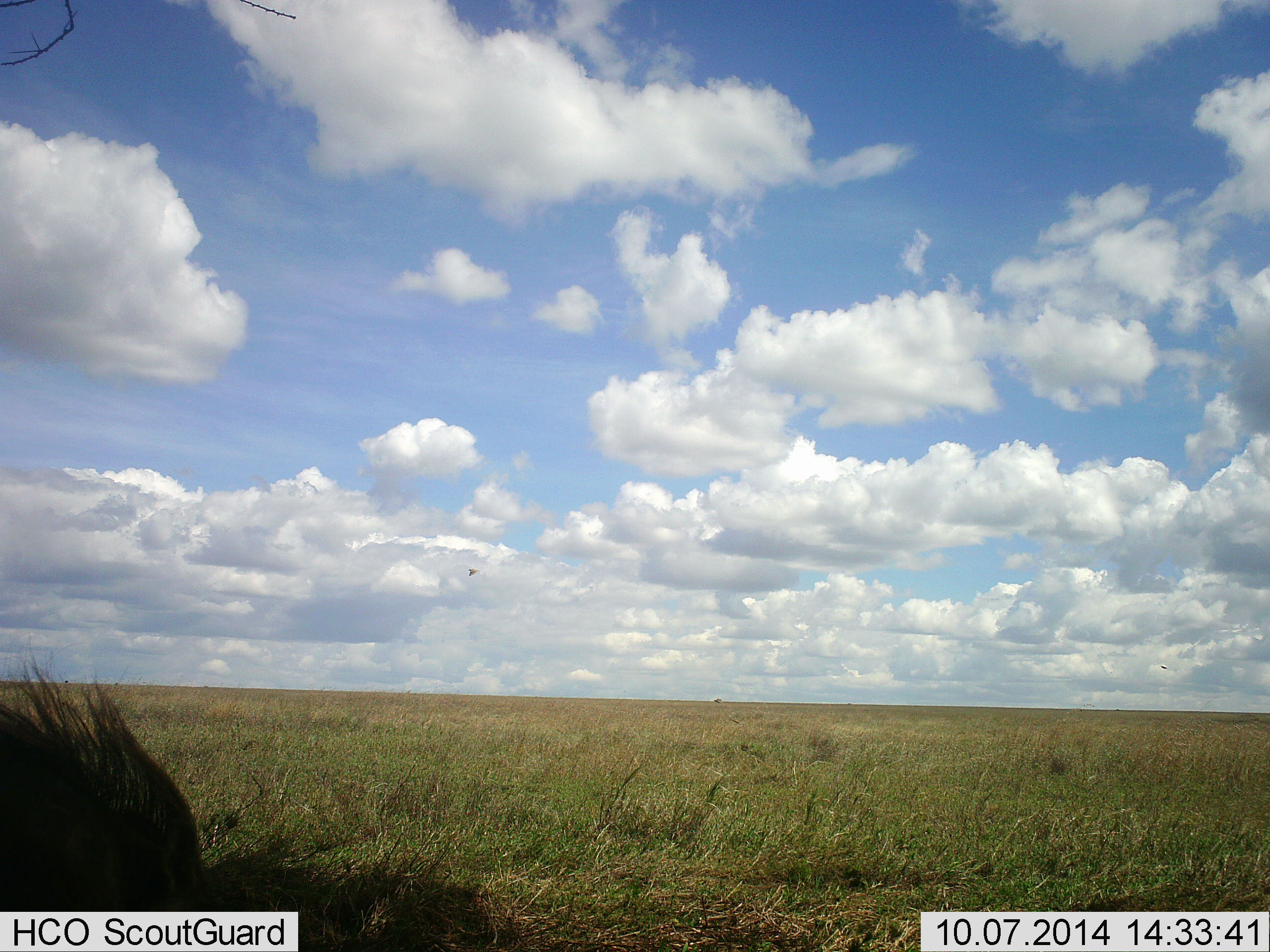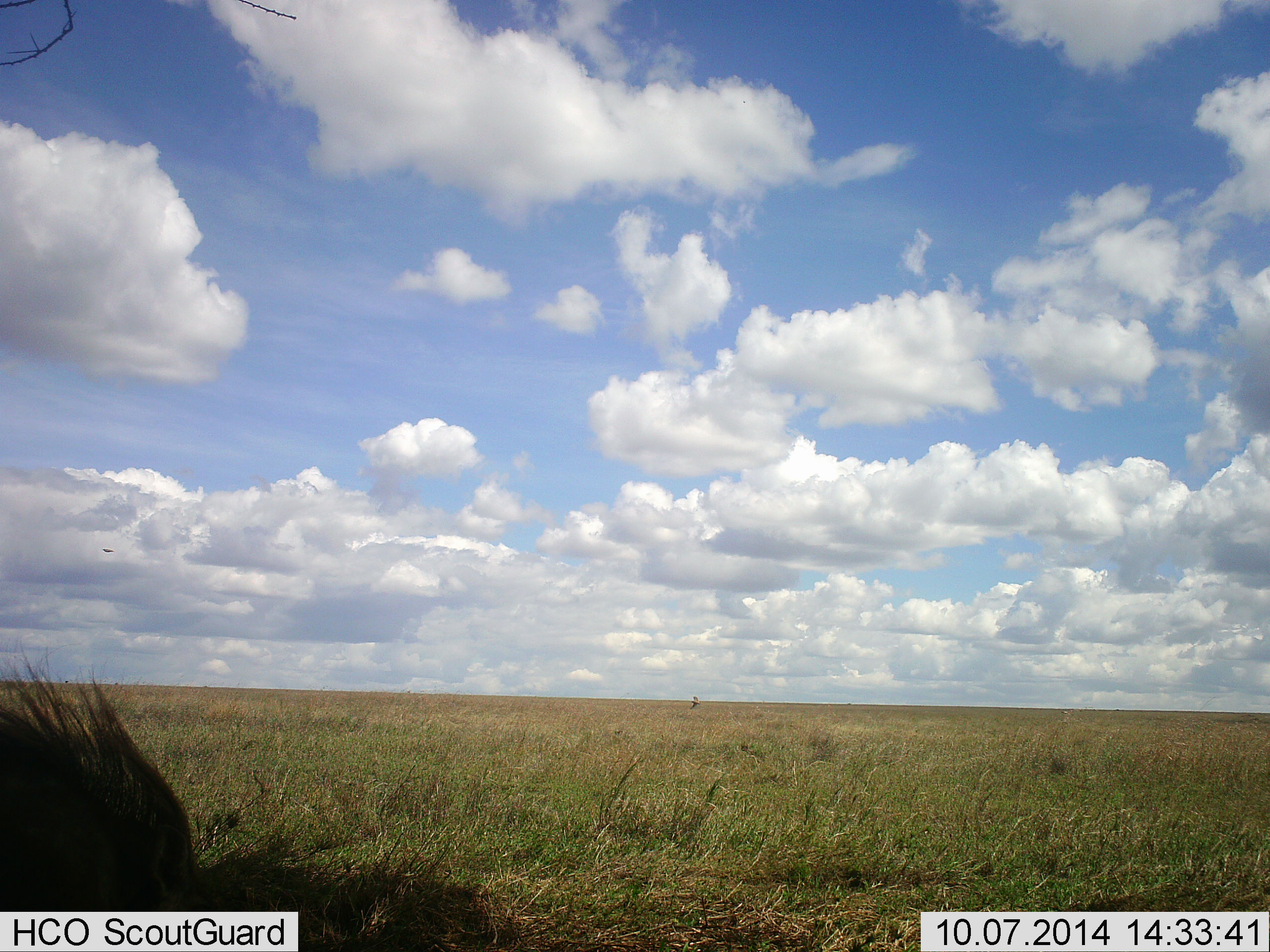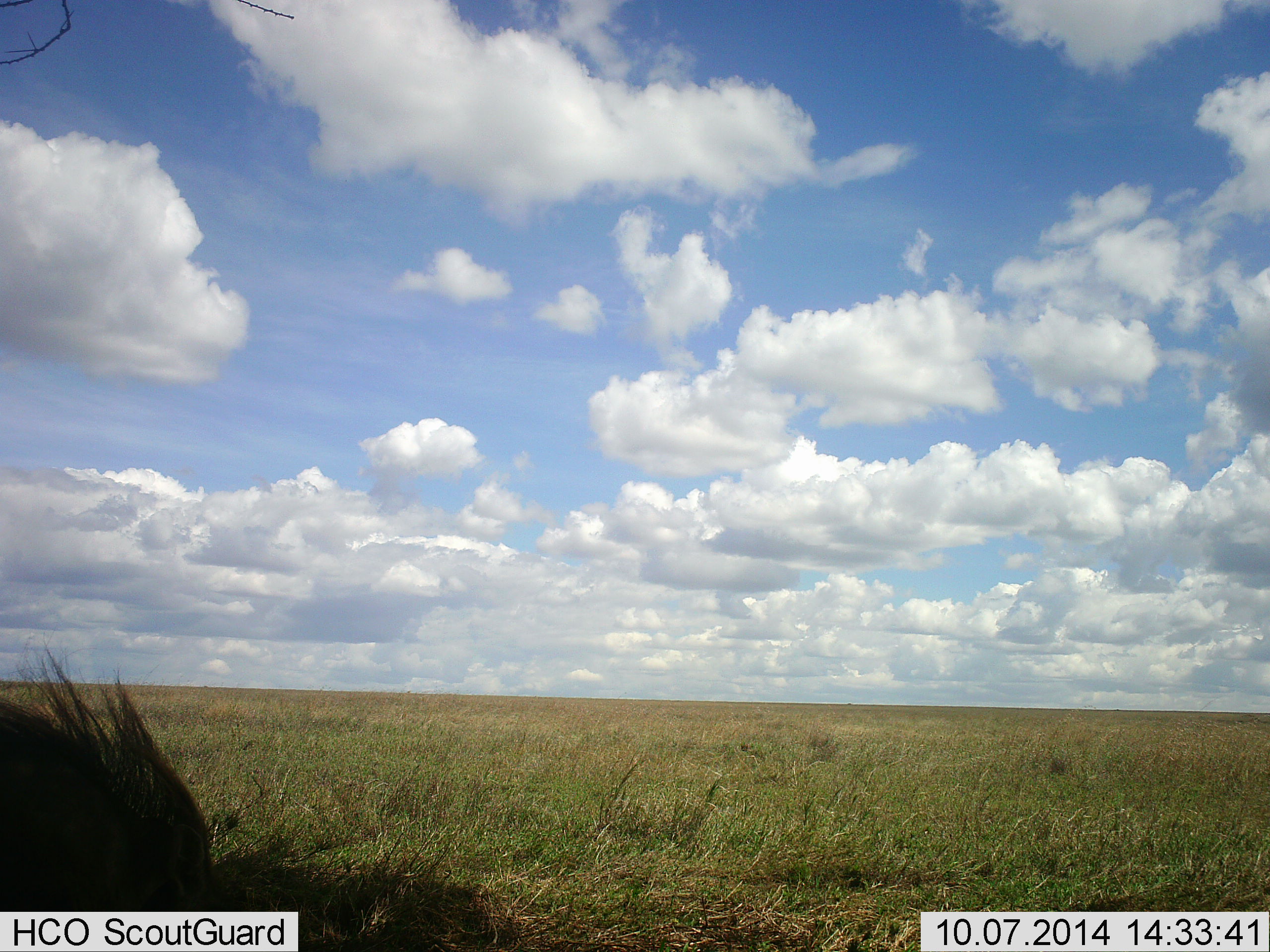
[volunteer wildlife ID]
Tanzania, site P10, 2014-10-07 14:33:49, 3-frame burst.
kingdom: Animalia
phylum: Chordata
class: Mammalia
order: Artiodactyla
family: Suidae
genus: Phacochoerus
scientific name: Phacochoerus africanus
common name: warthog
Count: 1.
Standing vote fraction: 50%.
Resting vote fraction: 12%.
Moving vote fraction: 12%.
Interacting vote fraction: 0%.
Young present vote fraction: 0%.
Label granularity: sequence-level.